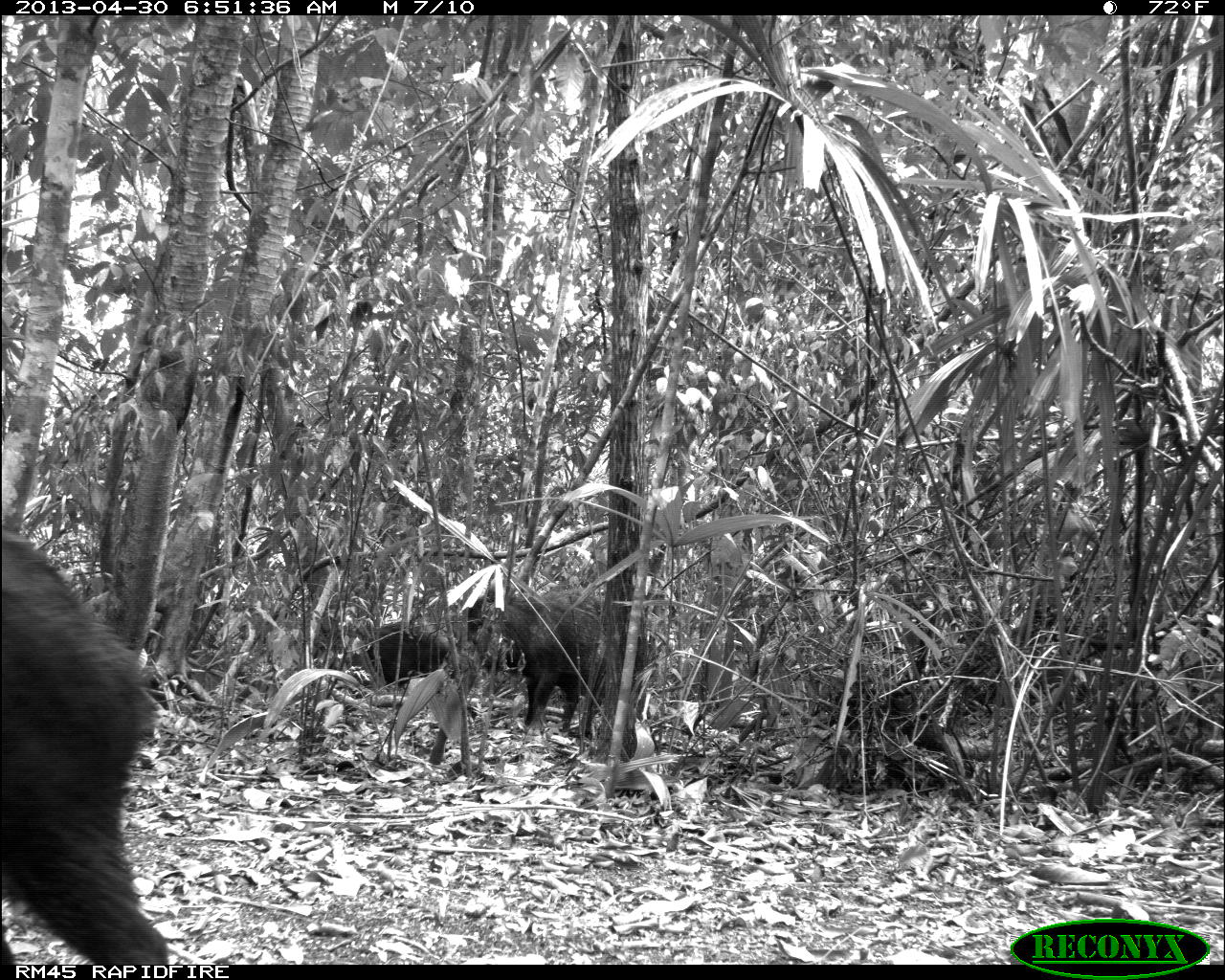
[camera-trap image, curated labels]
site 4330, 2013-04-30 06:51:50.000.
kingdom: Animalia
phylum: Chordata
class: Mammalia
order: Artiodactyla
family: Tayassuidae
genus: Tayassu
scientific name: Tayassu pecari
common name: white-lipped peccary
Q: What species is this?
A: Tayassu pecari (white-lipped peccary).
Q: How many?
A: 5.